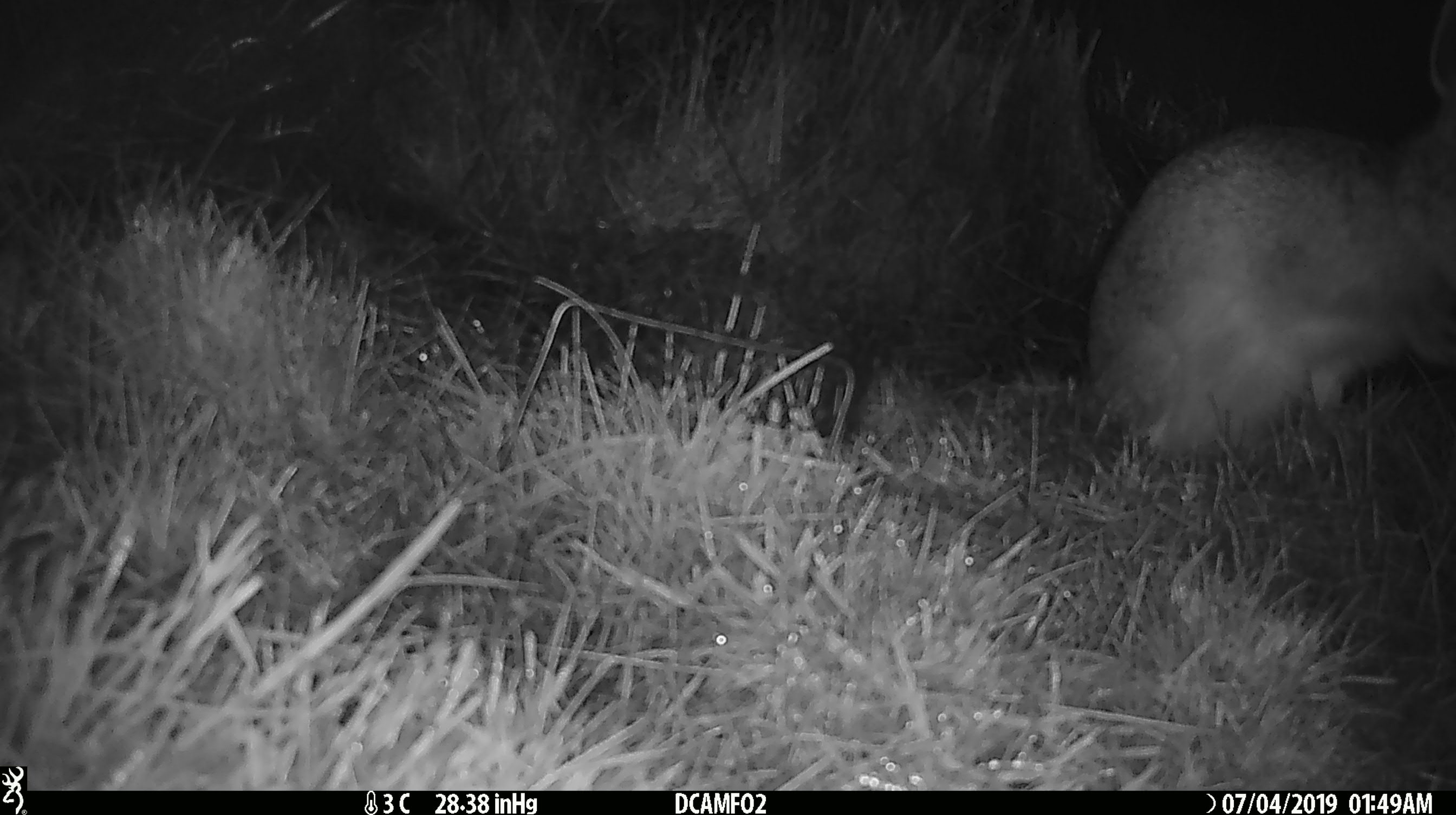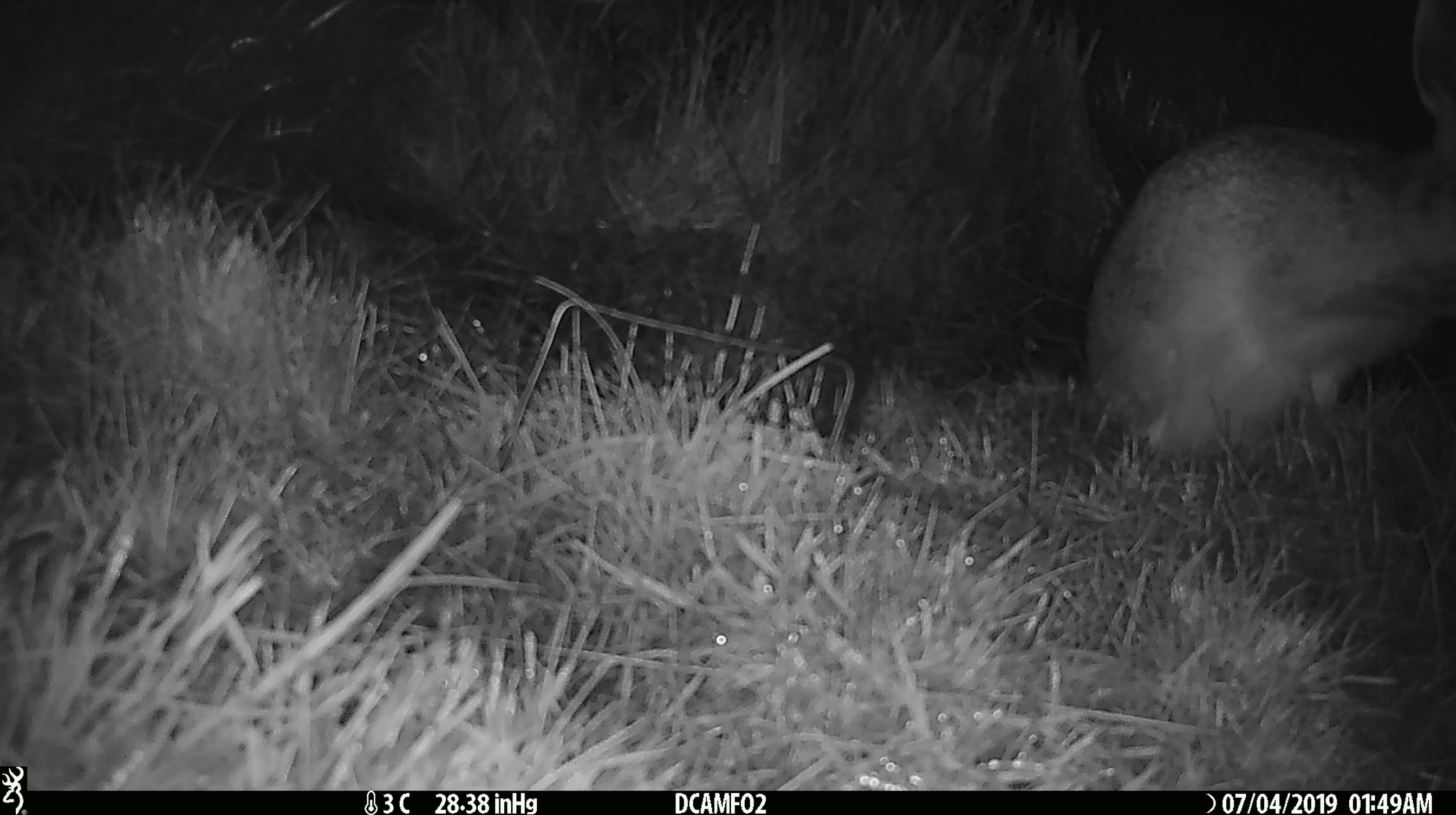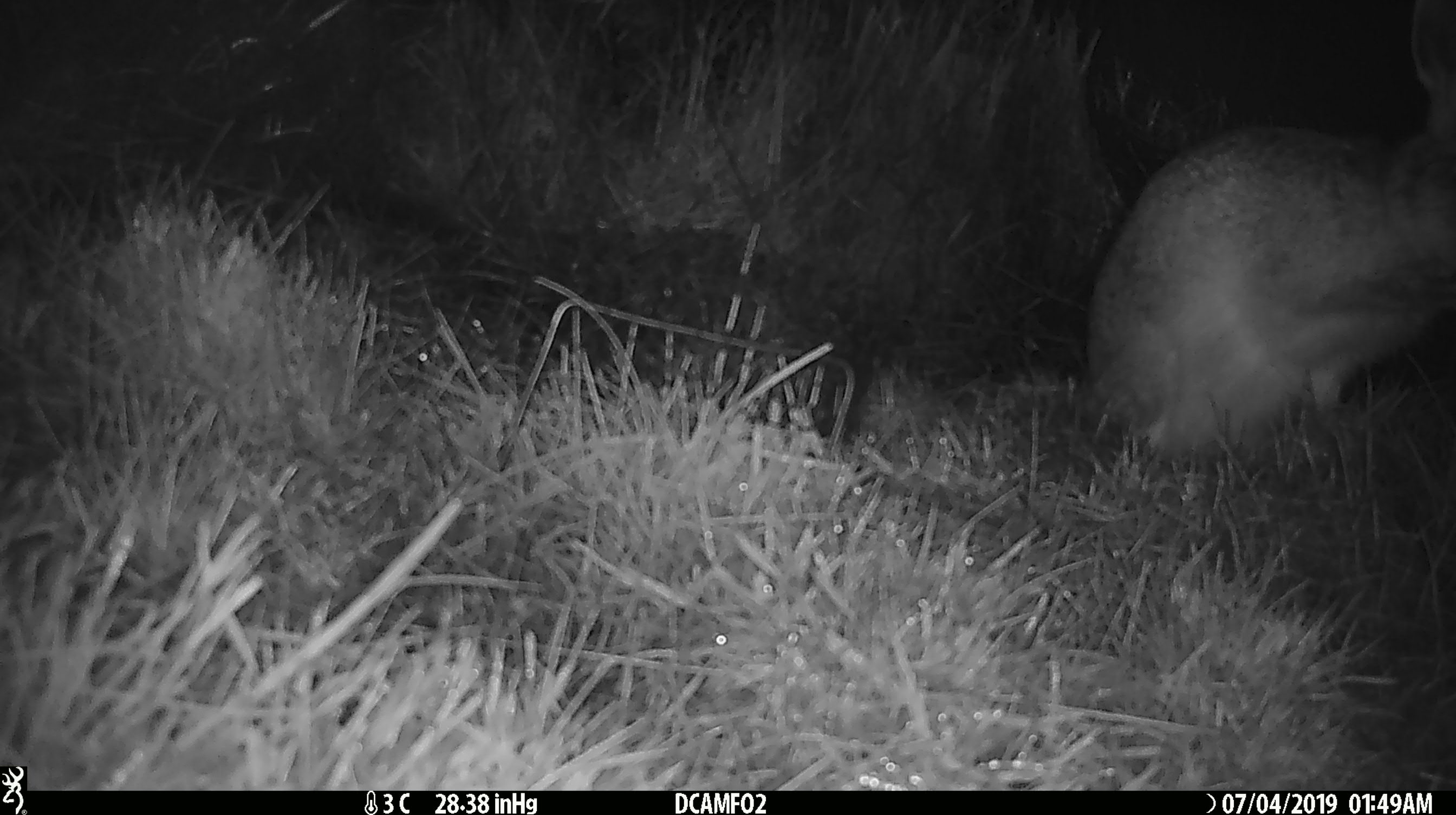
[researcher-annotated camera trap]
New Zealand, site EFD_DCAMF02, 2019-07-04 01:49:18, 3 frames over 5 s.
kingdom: Animalia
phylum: Chordata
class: Mammalia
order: Lagomorpha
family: Leporidae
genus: Lepus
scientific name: Lepus europaeus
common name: brown hare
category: hare